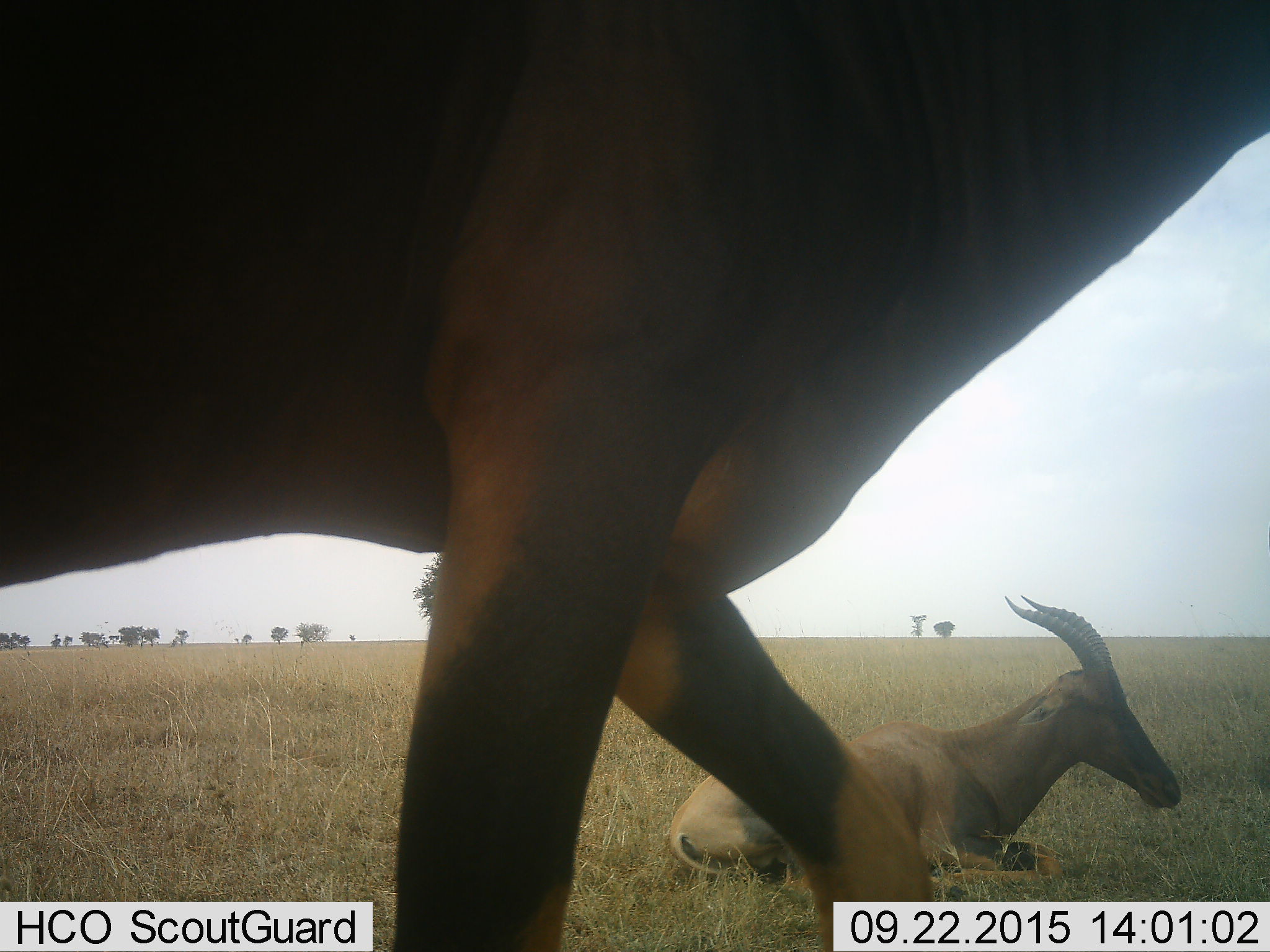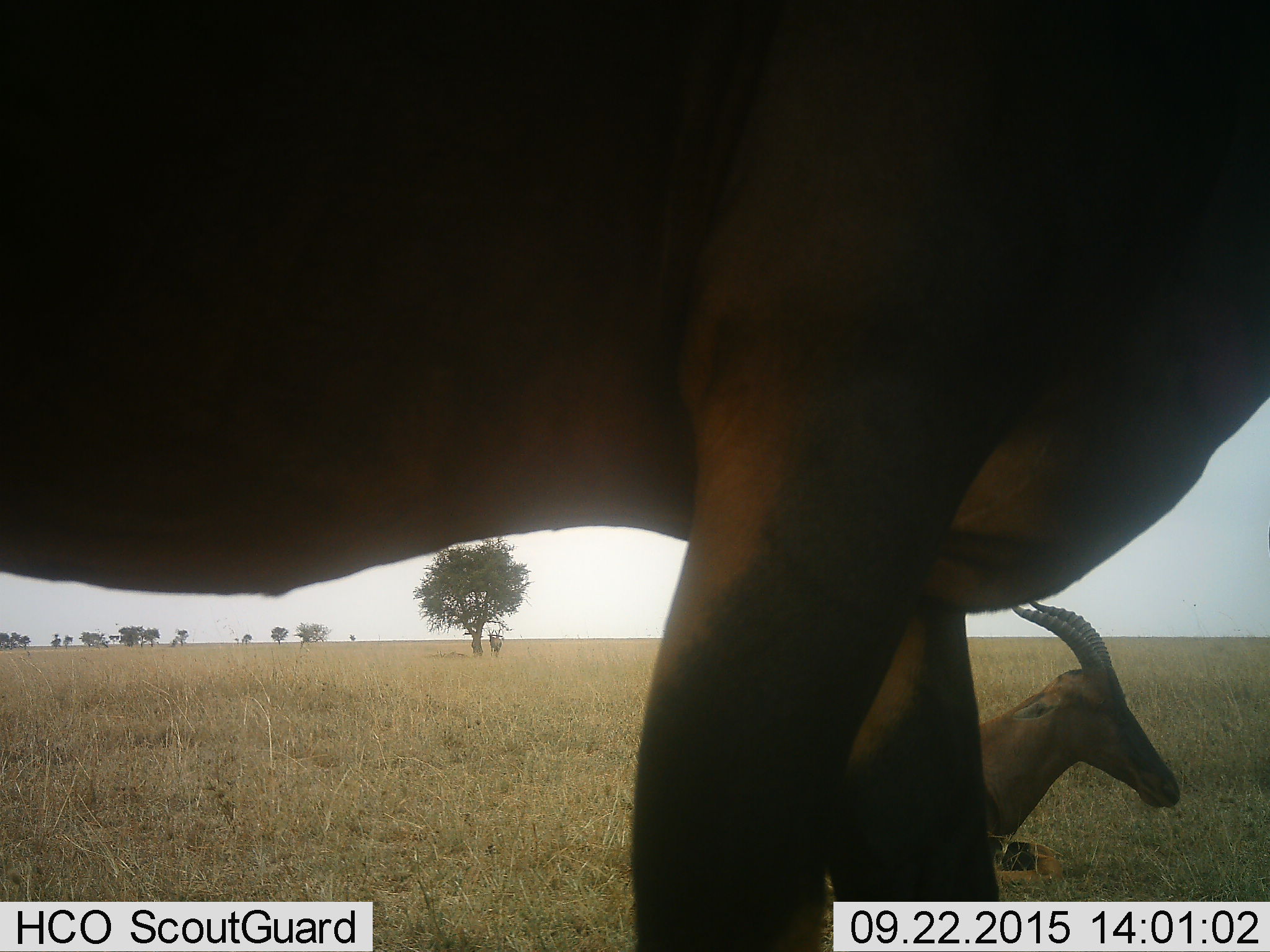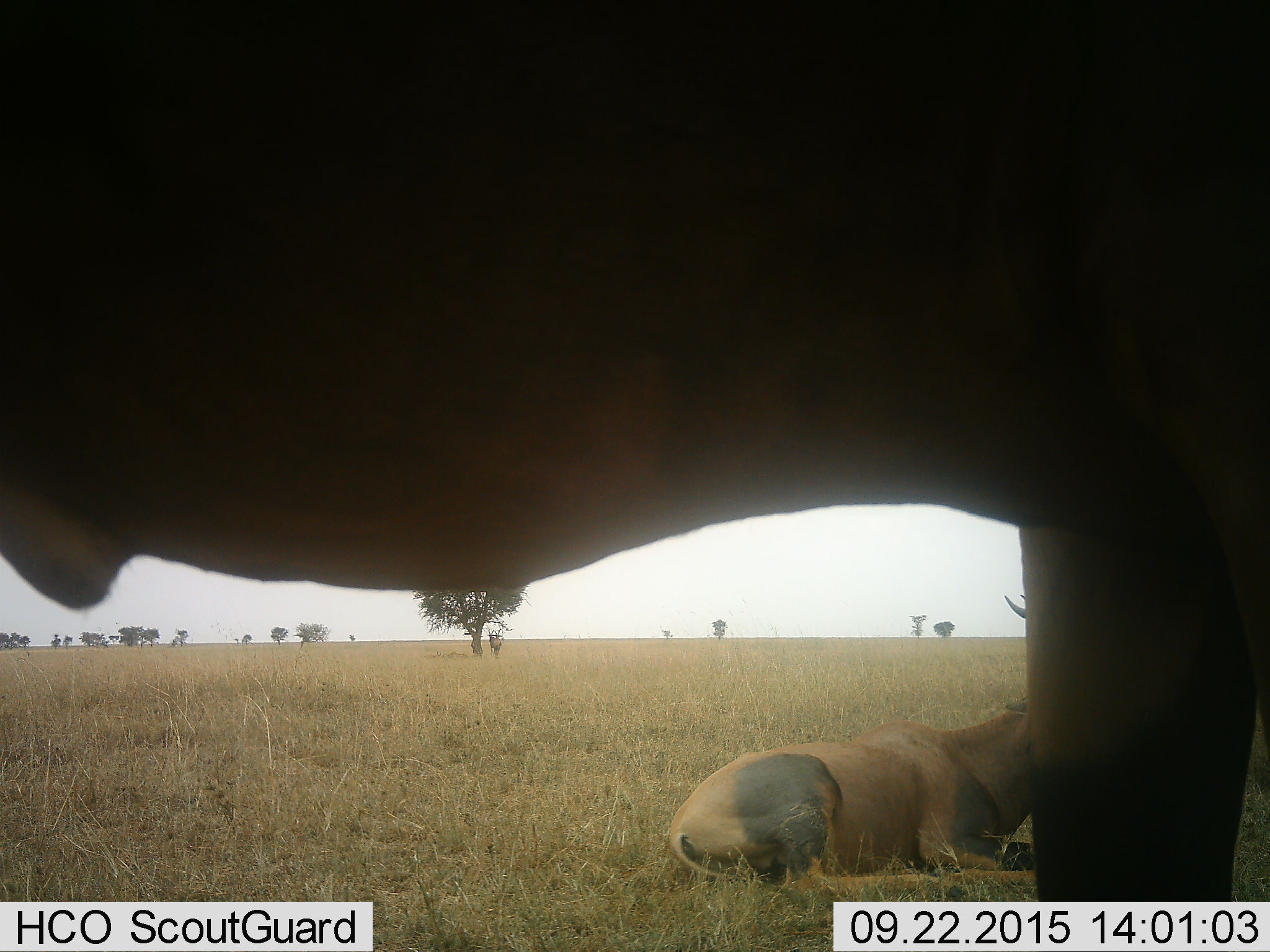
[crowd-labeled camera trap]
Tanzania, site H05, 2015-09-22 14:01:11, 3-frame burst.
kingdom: Animalia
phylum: Chordata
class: Mammalia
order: Artiodactyla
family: Bovidae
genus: Damaliscus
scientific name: Damaliscus lunatus jimela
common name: topi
Topi (Damaliscus lunatus jimela), count 2. Behavior (volunteer vote fractions): standing 33%, resting 100%, moving 83%, interacting 0%. Young present (vote fraction): 0%. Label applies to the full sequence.